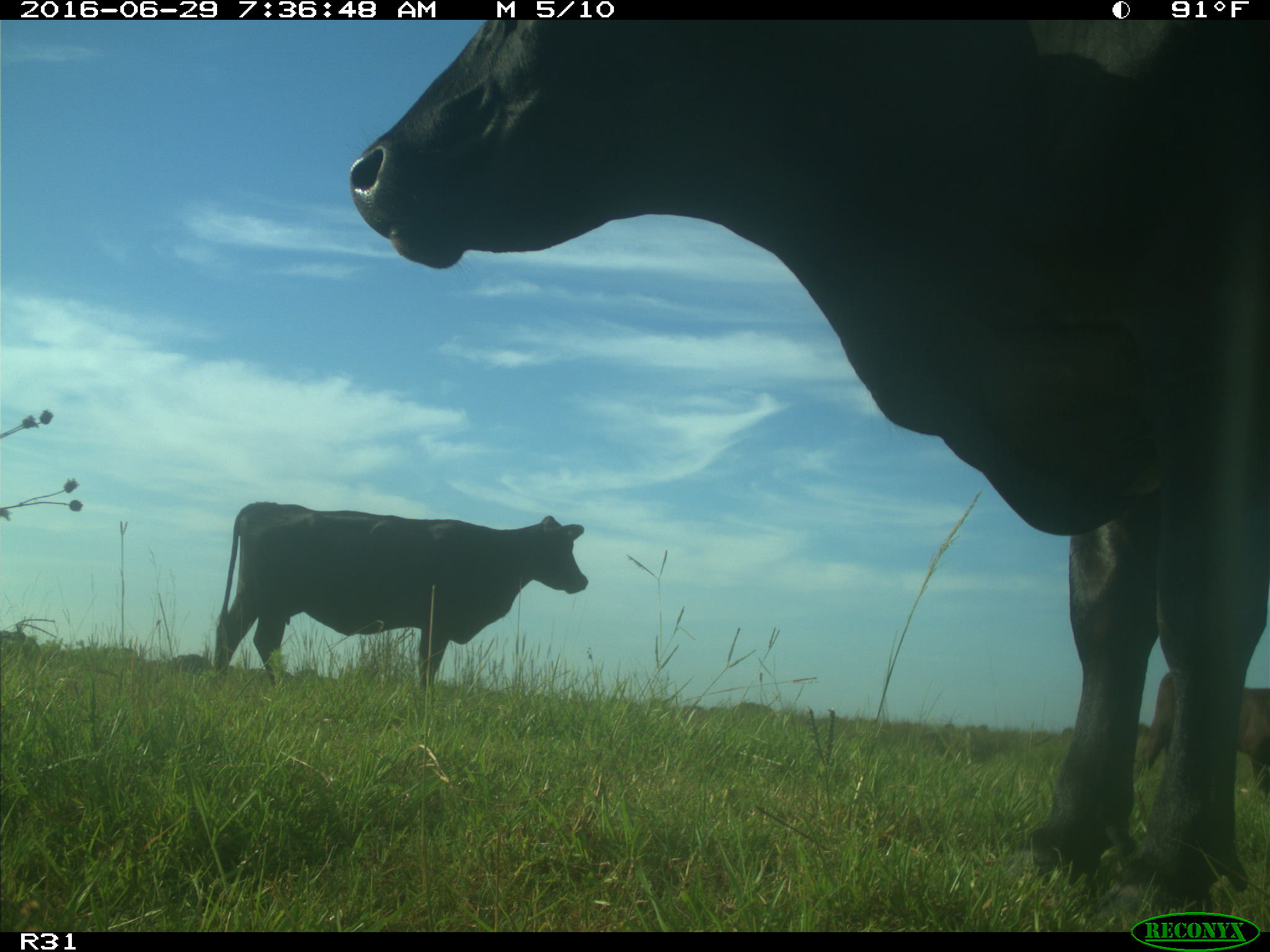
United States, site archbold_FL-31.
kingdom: Animalia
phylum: Chordata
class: Mammalia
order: Artiodactyla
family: Bovidae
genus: Bos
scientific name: Bos taurus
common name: domestic cow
Bos taurus (domestic cow).